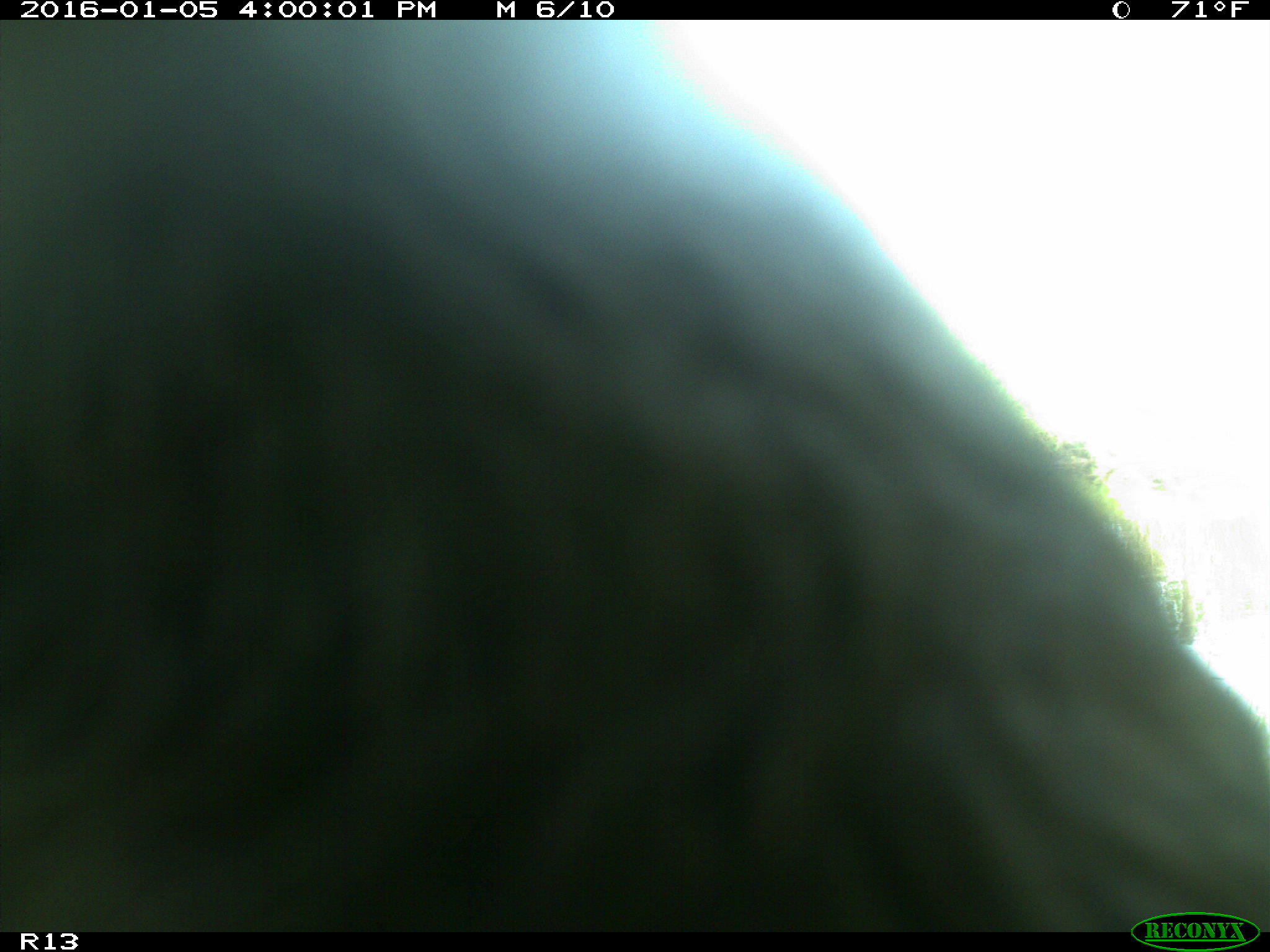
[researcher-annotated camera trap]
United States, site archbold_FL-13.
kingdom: Animalia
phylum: Chordata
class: Mammalia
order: Artiodactyla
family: Bovidae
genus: Bos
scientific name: Bos taurus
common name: domestic cow